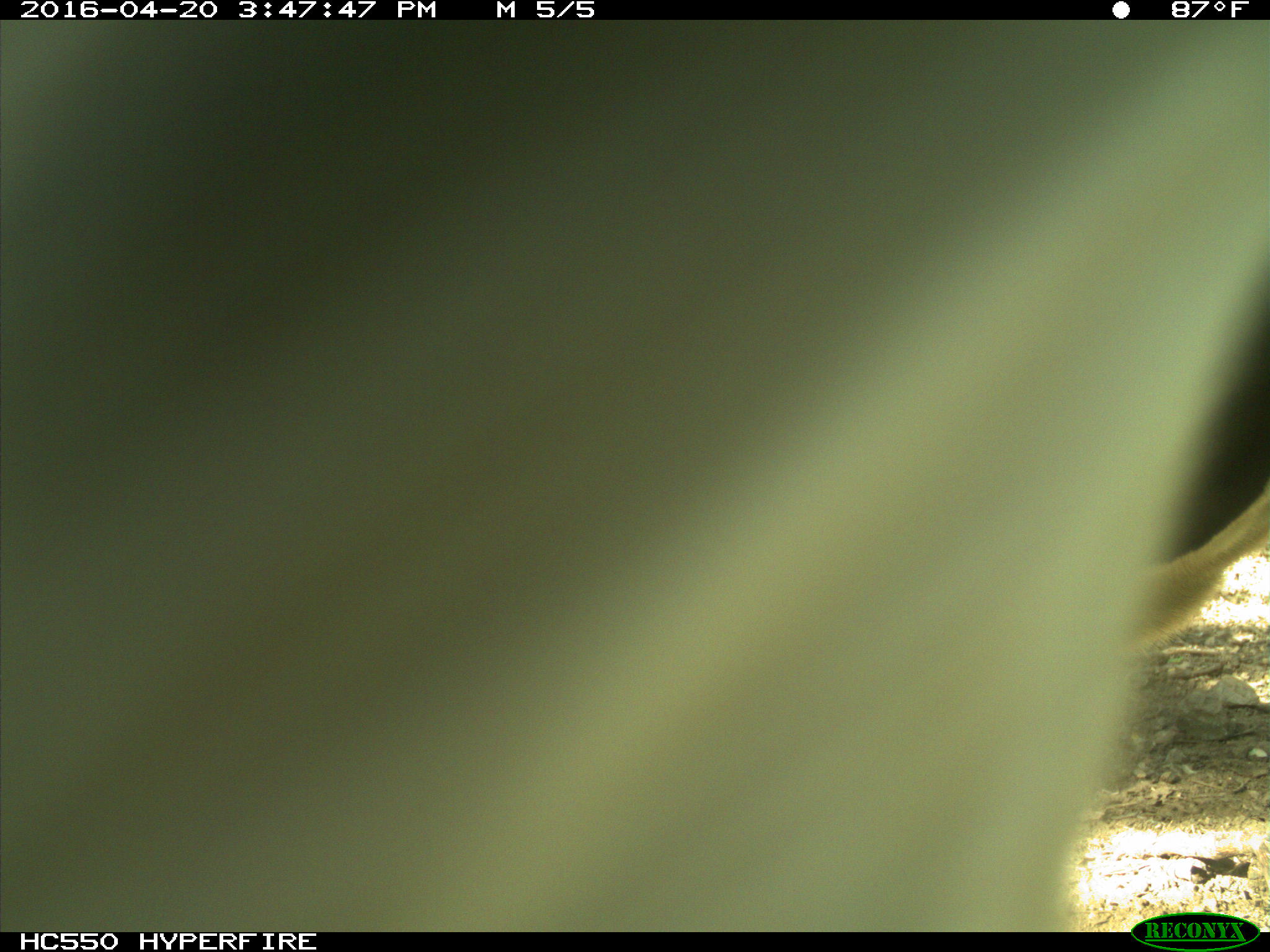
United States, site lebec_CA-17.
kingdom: Animalia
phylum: Chordata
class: Mammalia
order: Artiodactyla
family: Bovidae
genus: Bos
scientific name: Bos taurus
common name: domestic cow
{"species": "Bos taurus (domestic cow)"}